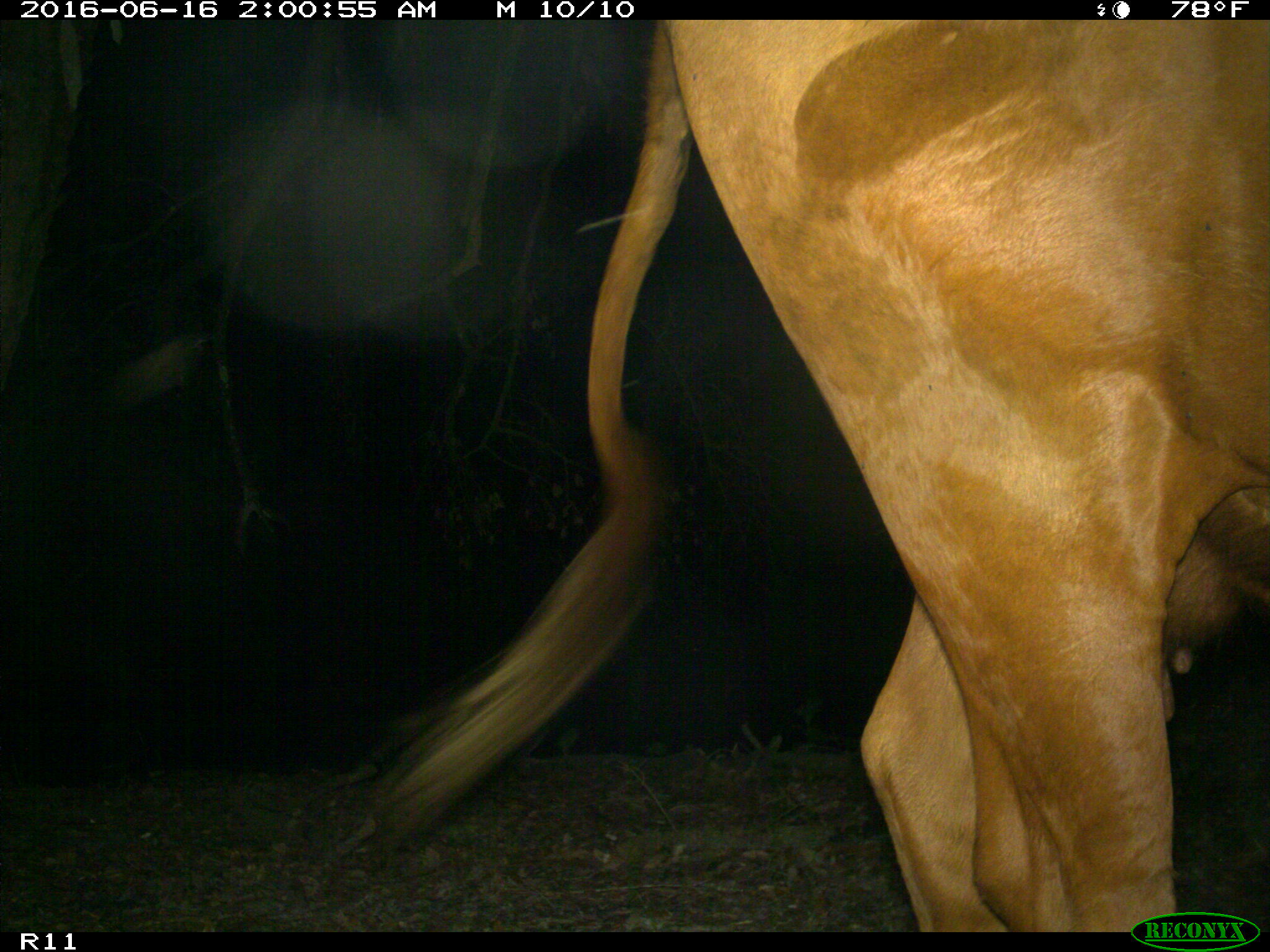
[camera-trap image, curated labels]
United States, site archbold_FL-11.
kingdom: Animalia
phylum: Chordata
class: Mammalia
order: Artiodactyla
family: Bovidae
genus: Bos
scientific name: Bos taurus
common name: domestic cow